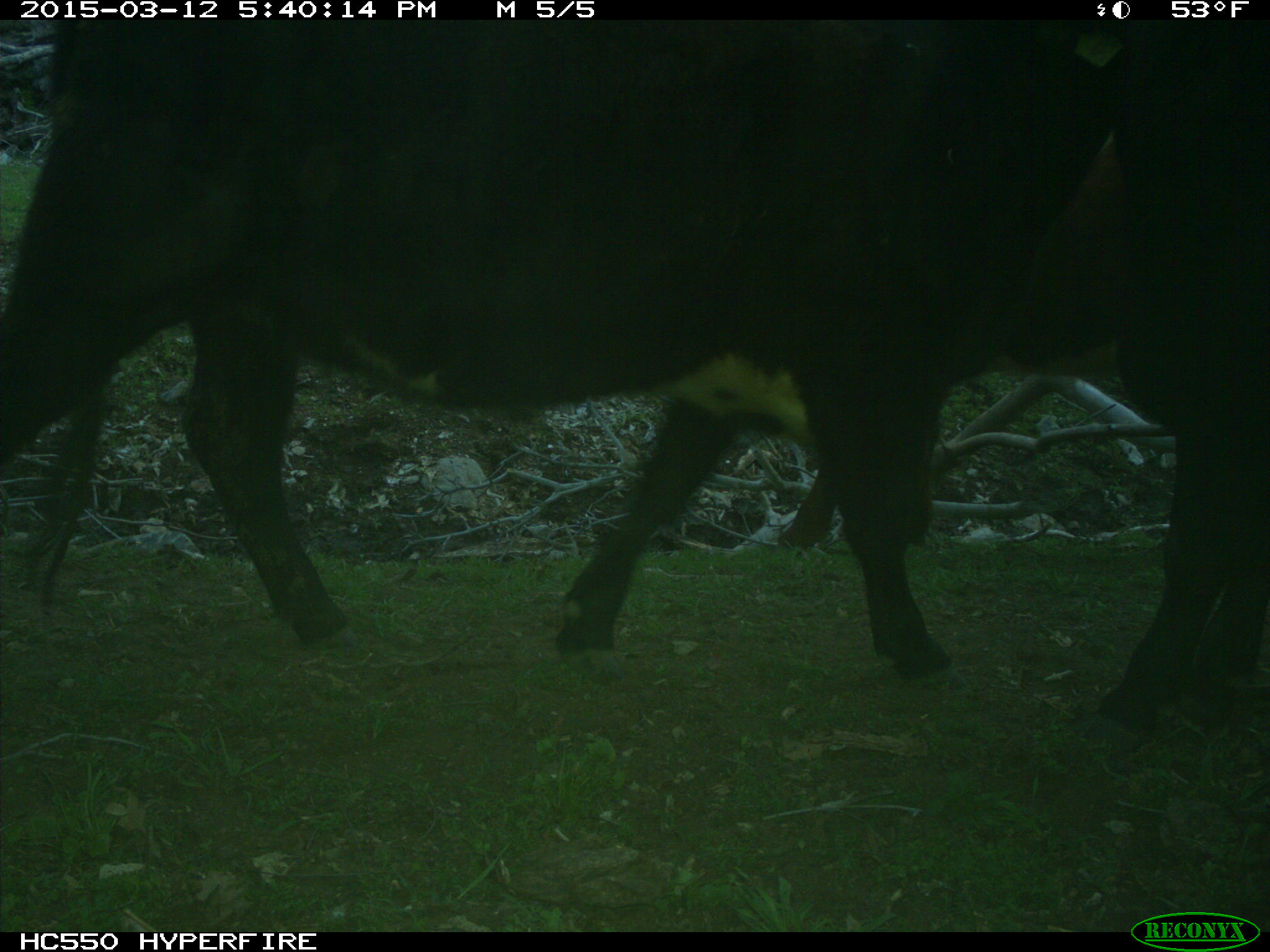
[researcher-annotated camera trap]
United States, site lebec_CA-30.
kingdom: Animalia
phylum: Chordata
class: Mammalia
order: Artiodactyla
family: Bovidae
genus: Bos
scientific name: Bos taurus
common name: domestic cow